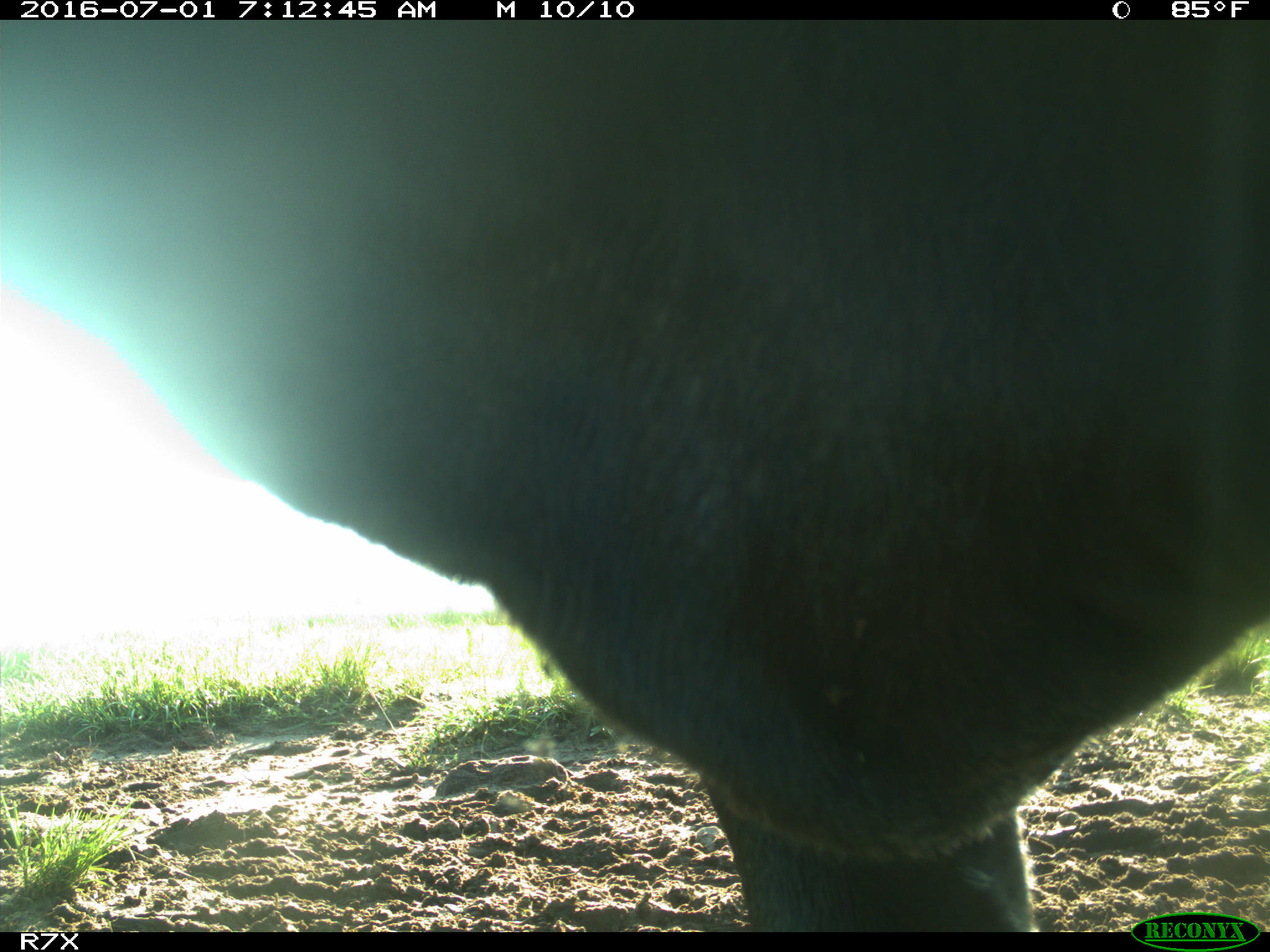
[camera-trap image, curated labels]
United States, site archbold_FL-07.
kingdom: Animalia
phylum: Chordata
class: Mammalia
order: Artiodactyla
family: Bovidae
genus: Bos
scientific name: Bos taurus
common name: domestic cow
Bos taurus (domestic cow).